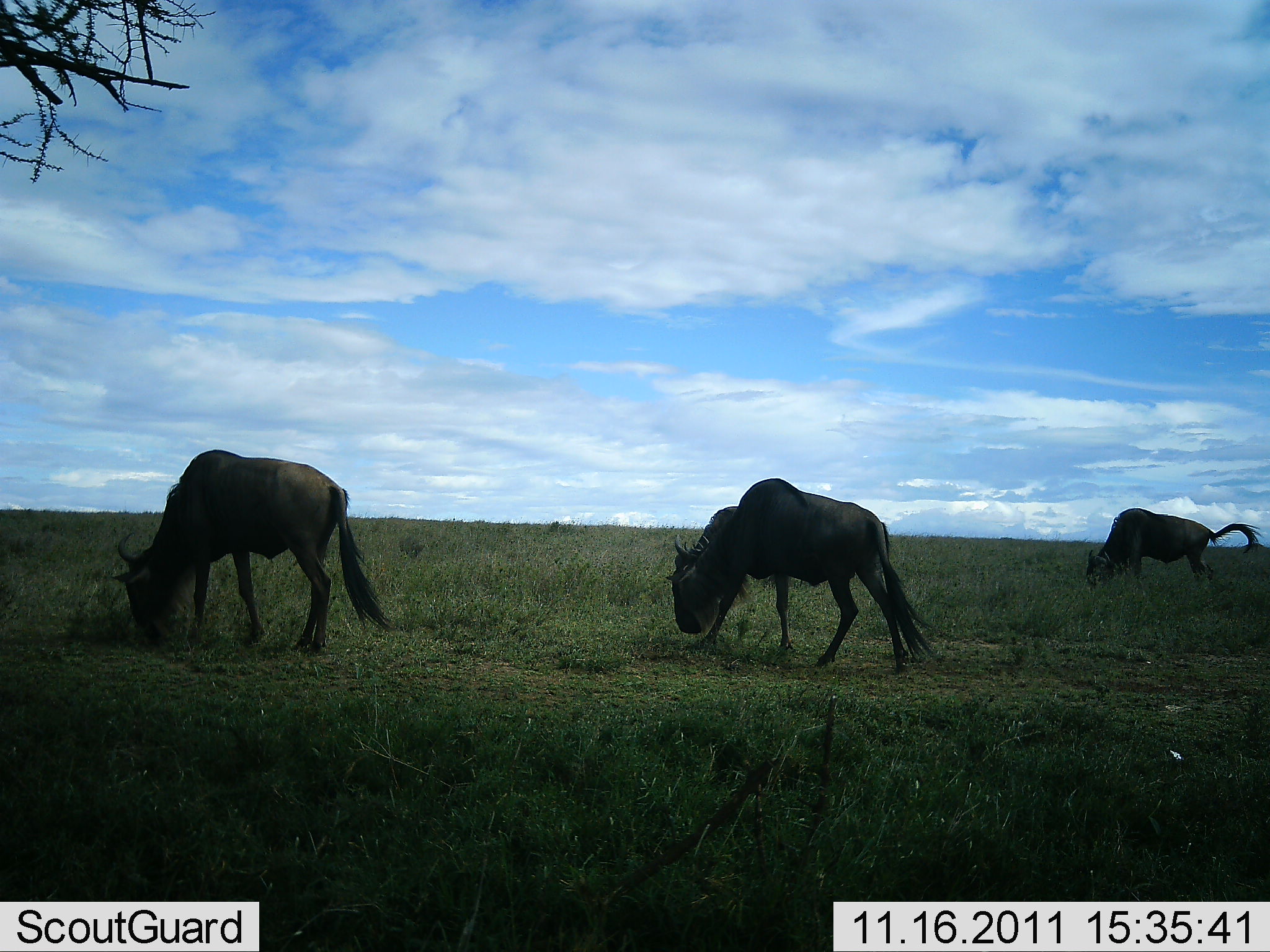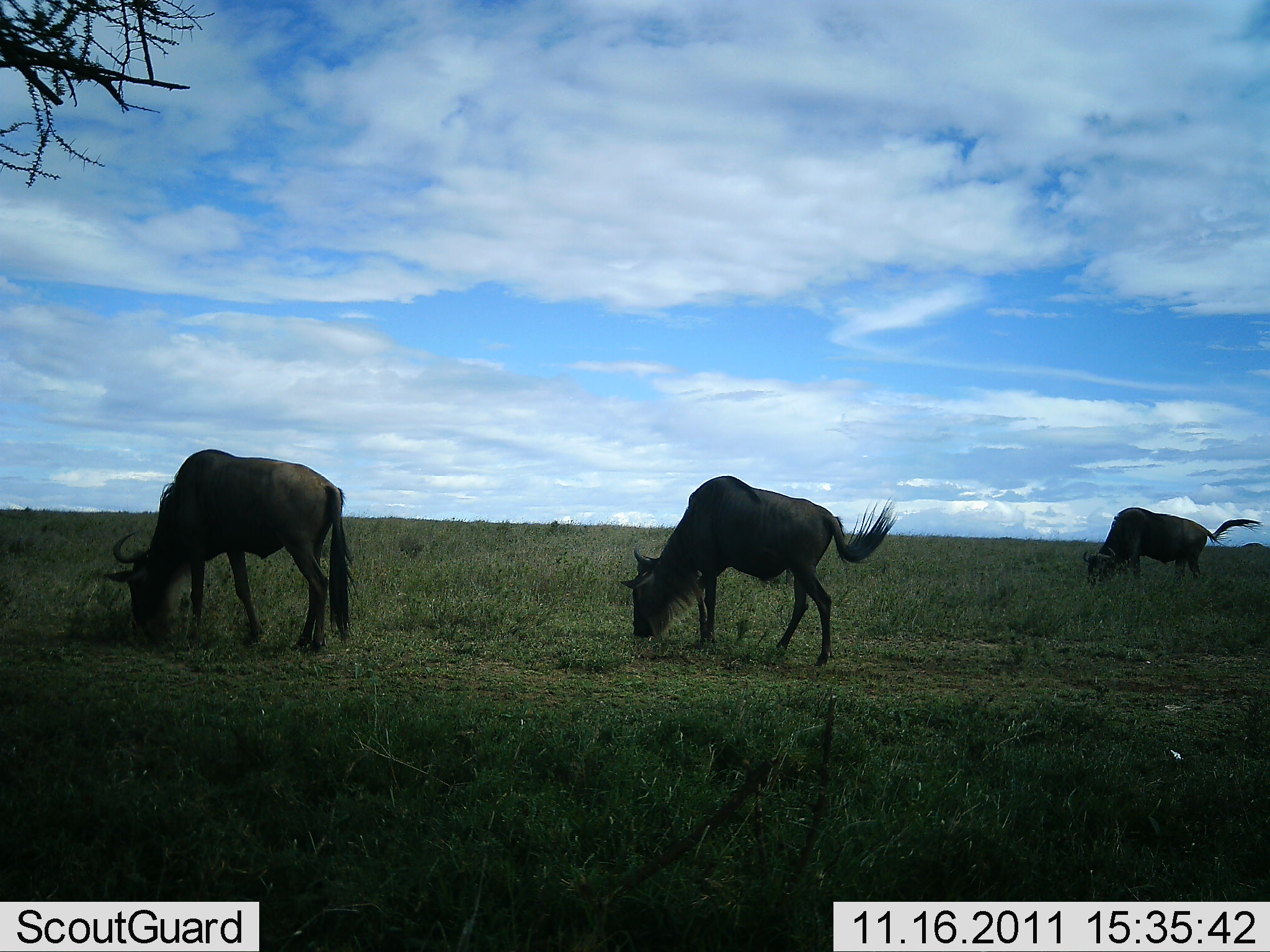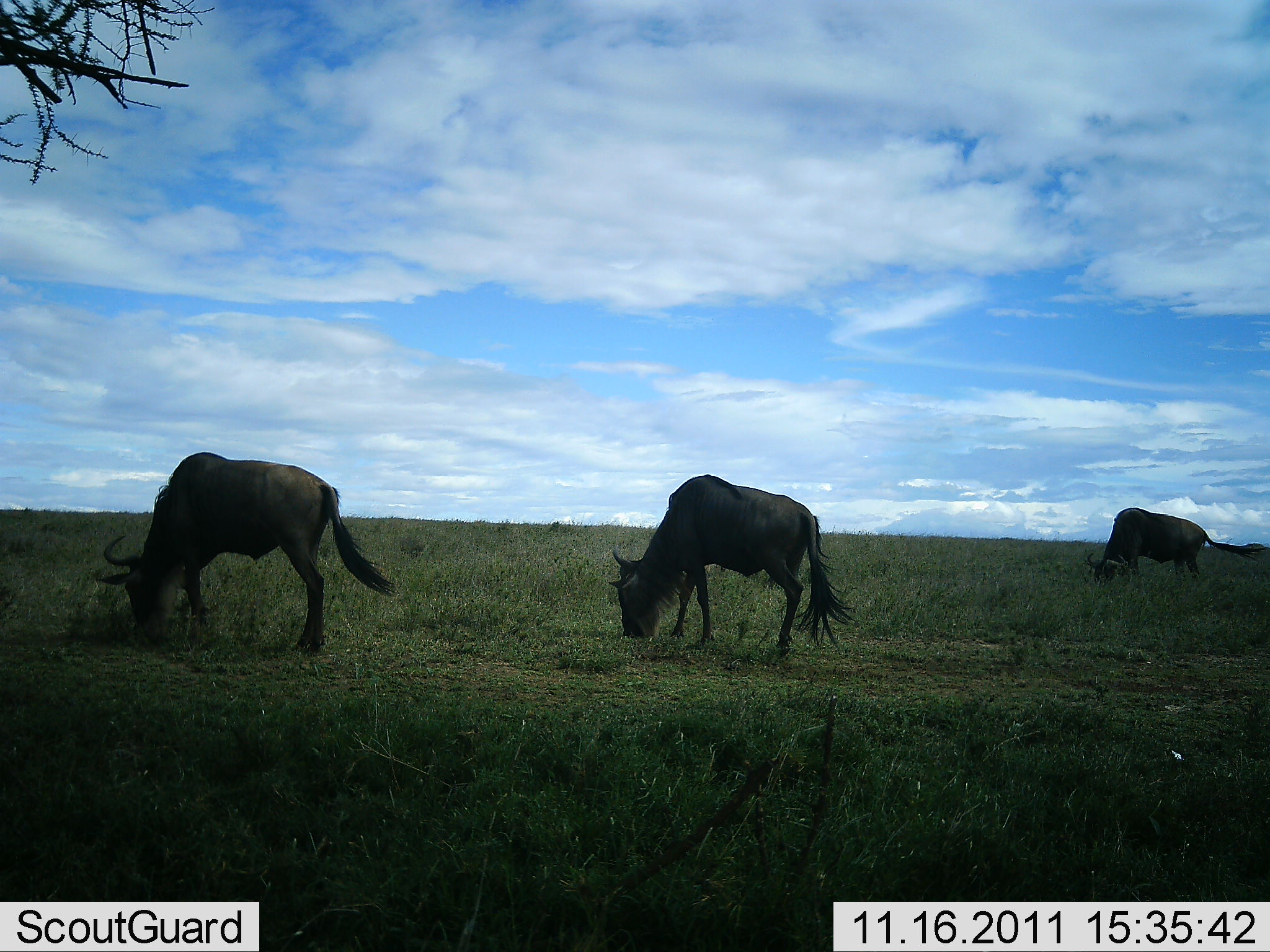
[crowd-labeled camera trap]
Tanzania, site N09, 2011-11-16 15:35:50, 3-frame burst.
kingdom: Animalia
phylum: Chordata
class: Mammalia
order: Artiodactyla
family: Bovidae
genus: Connochaetes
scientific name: Connochaetes taurinus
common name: blue wildebeest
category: wildebeest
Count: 3.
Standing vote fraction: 9%.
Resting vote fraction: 0%.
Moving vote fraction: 9%.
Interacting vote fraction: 0%.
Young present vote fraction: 0%.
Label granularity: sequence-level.